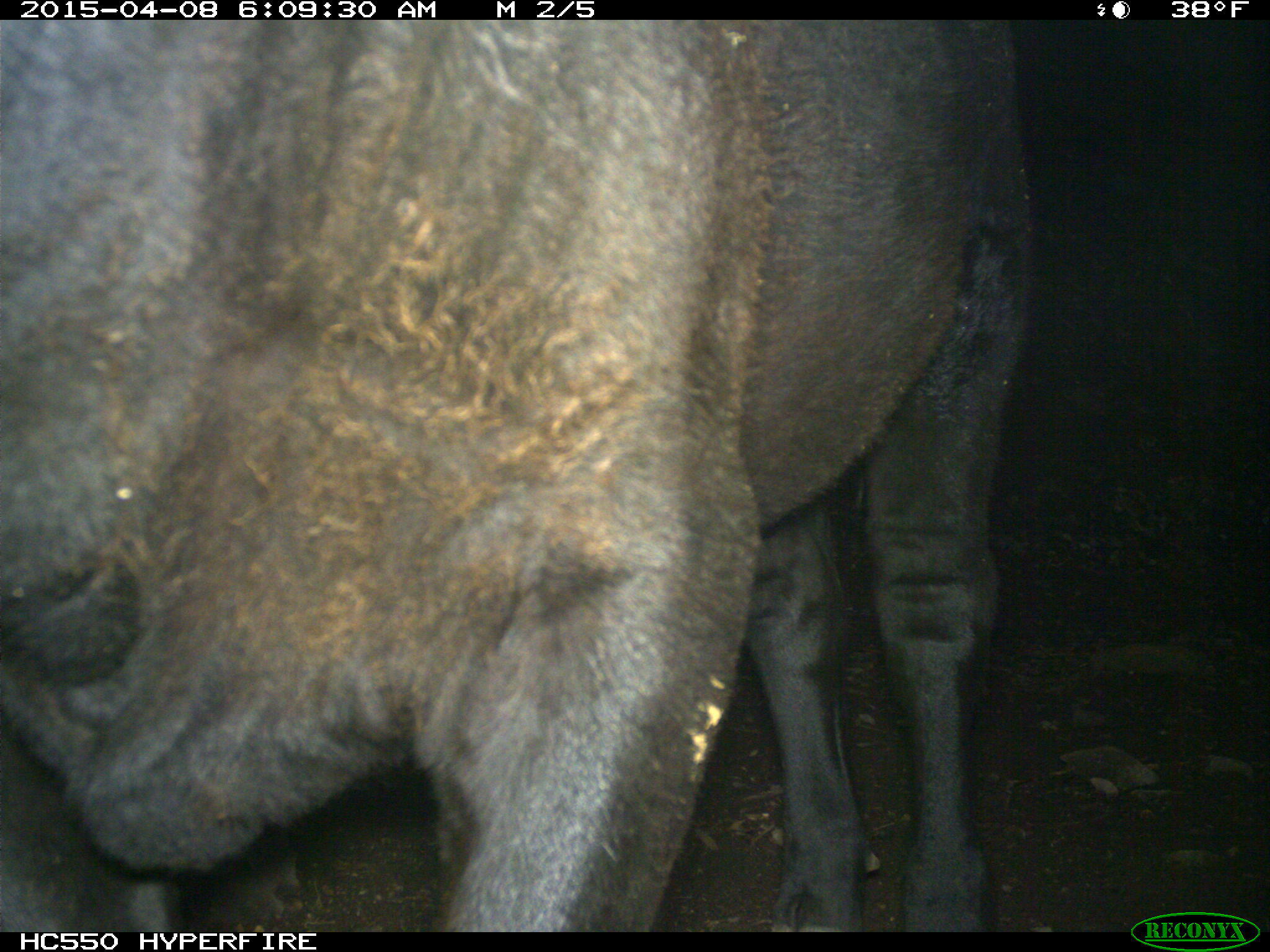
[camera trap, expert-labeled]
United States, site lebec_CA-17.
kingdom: Animalia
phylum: Chordata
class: Mammalia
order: Artiodactyla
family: Bovidae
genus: Bos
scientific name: Bos taurus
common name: domestic cow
Bos taurus (domestic cow).